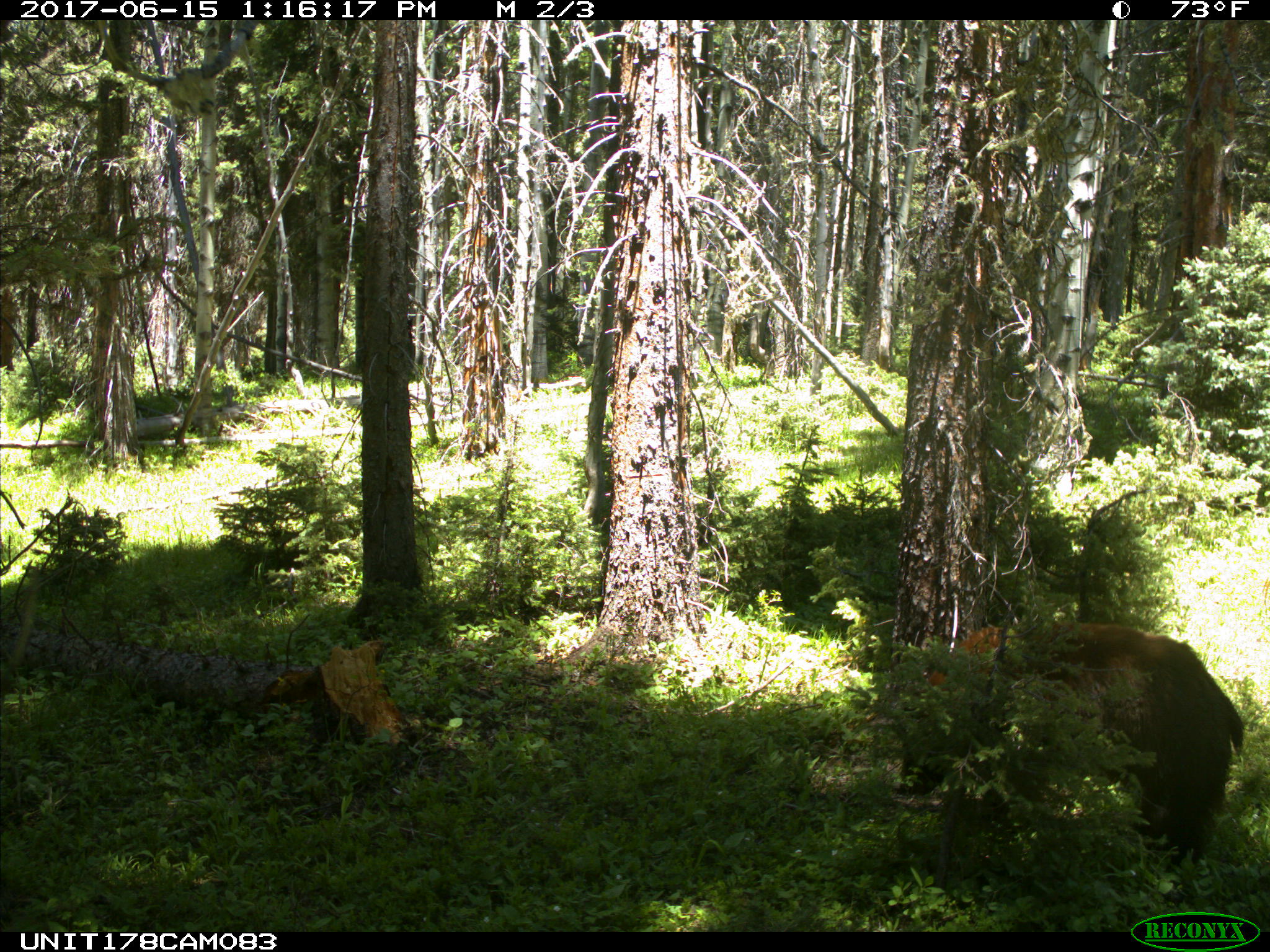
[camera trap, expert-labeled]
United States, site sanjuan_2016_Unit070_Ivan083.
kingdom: Animalia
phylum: Chordata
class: Mammalia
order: Carnivora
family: Ursidae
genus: Ursus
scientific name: Ursus americanus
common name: american black bear